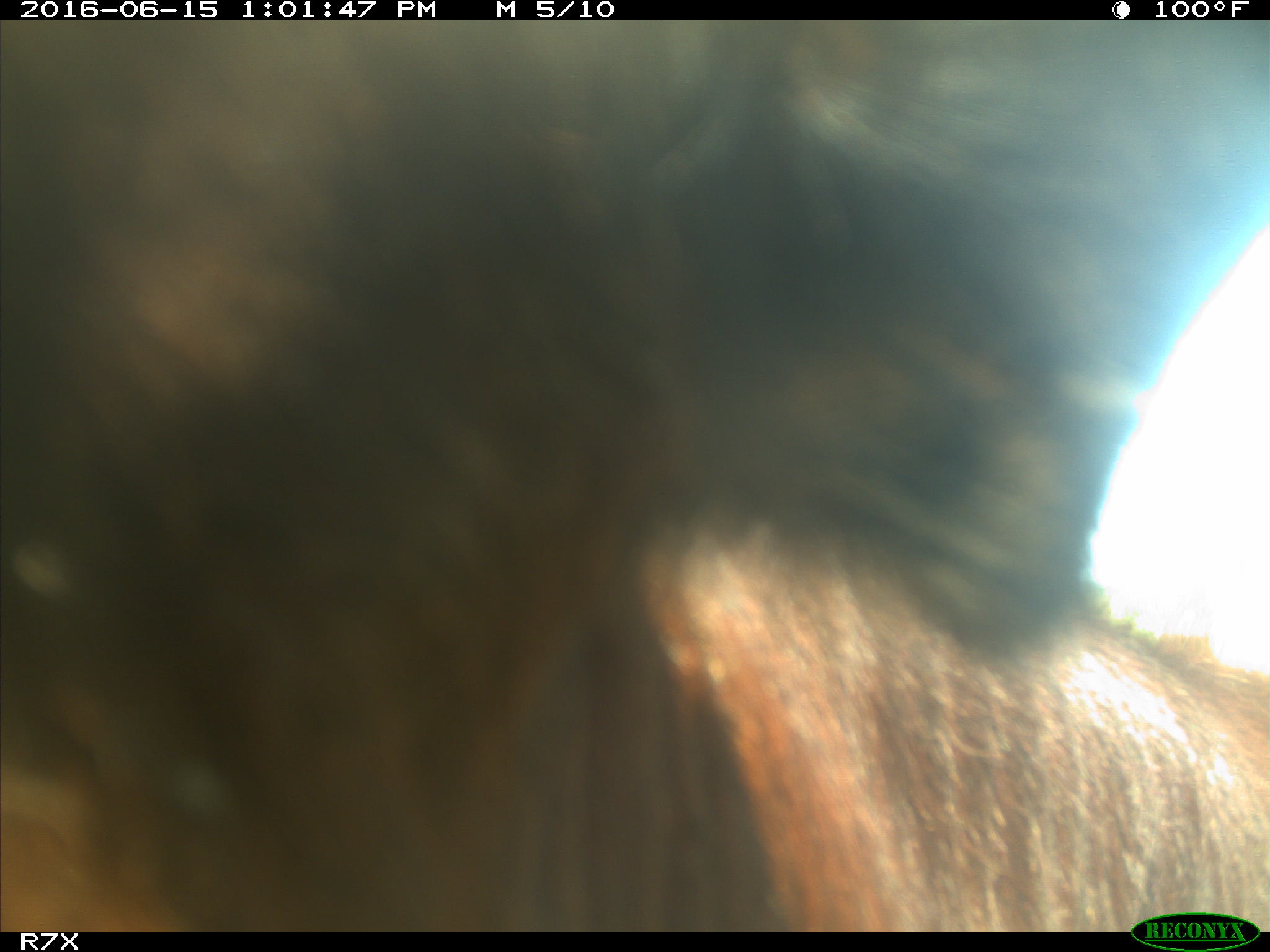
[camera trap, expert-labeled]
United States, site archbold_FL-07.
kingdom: Animalia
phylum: Chordata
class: Mammalia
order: Artiodactyla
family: Bovidae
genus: Bos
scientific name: Bos taurus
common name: domestic cow